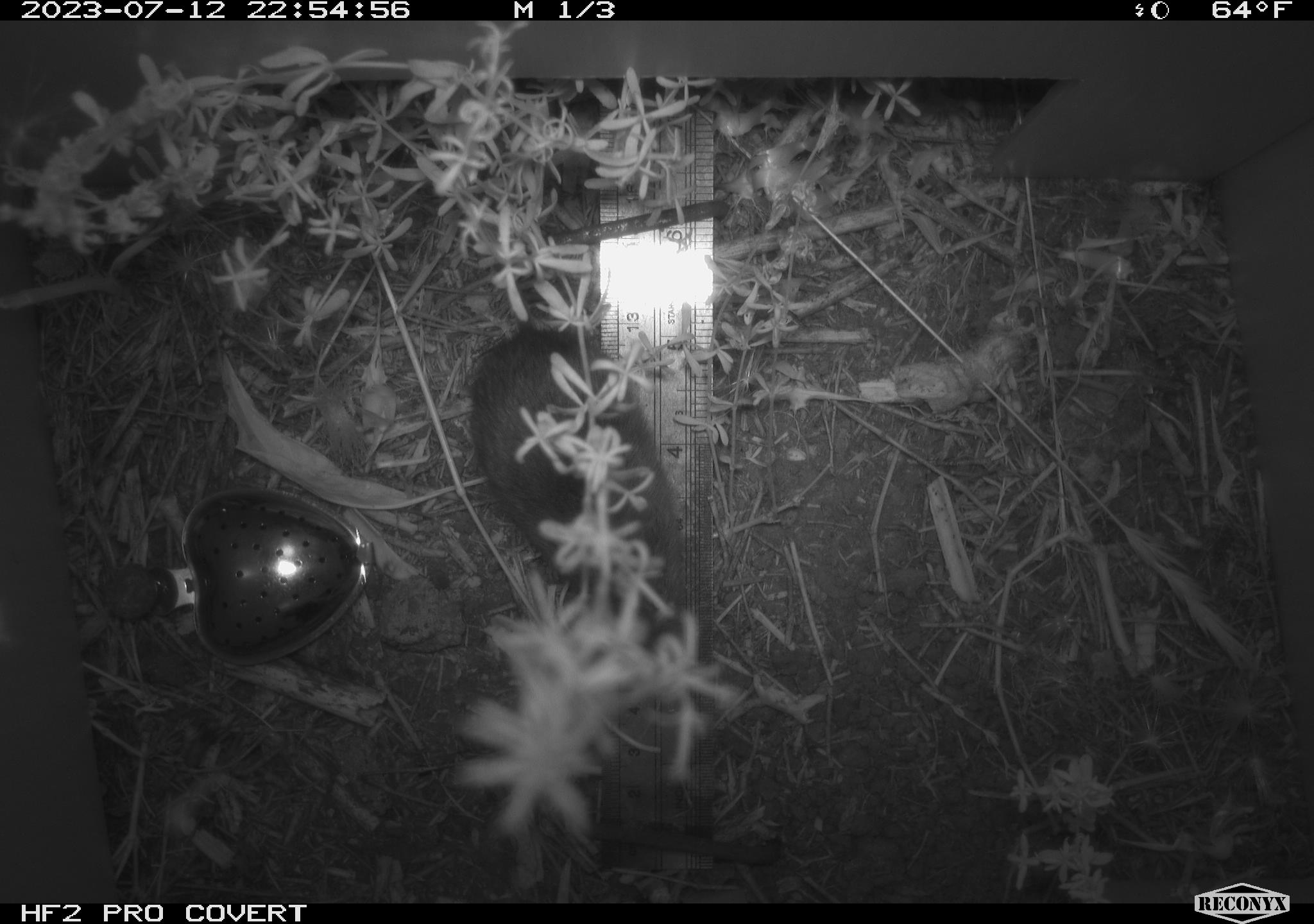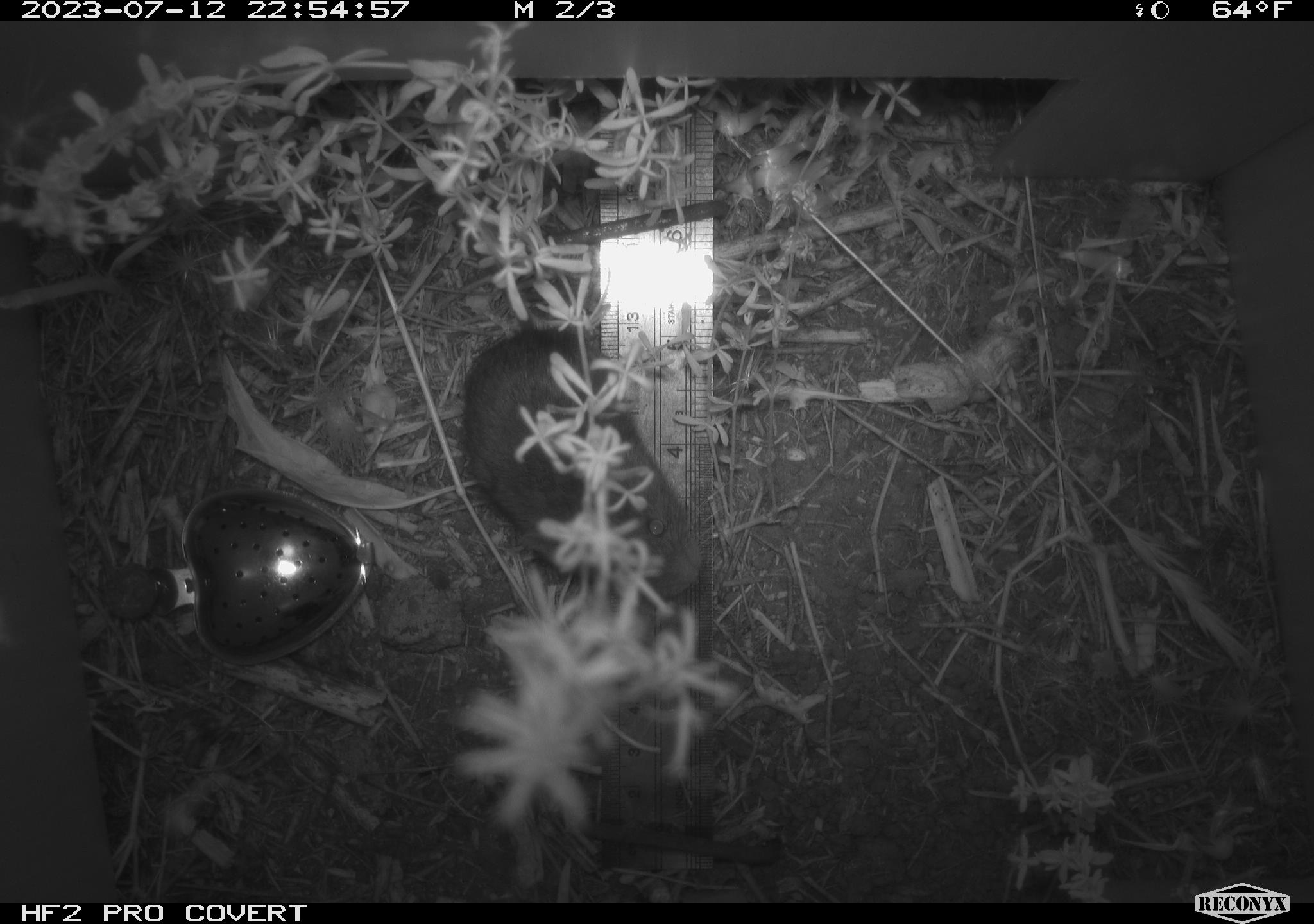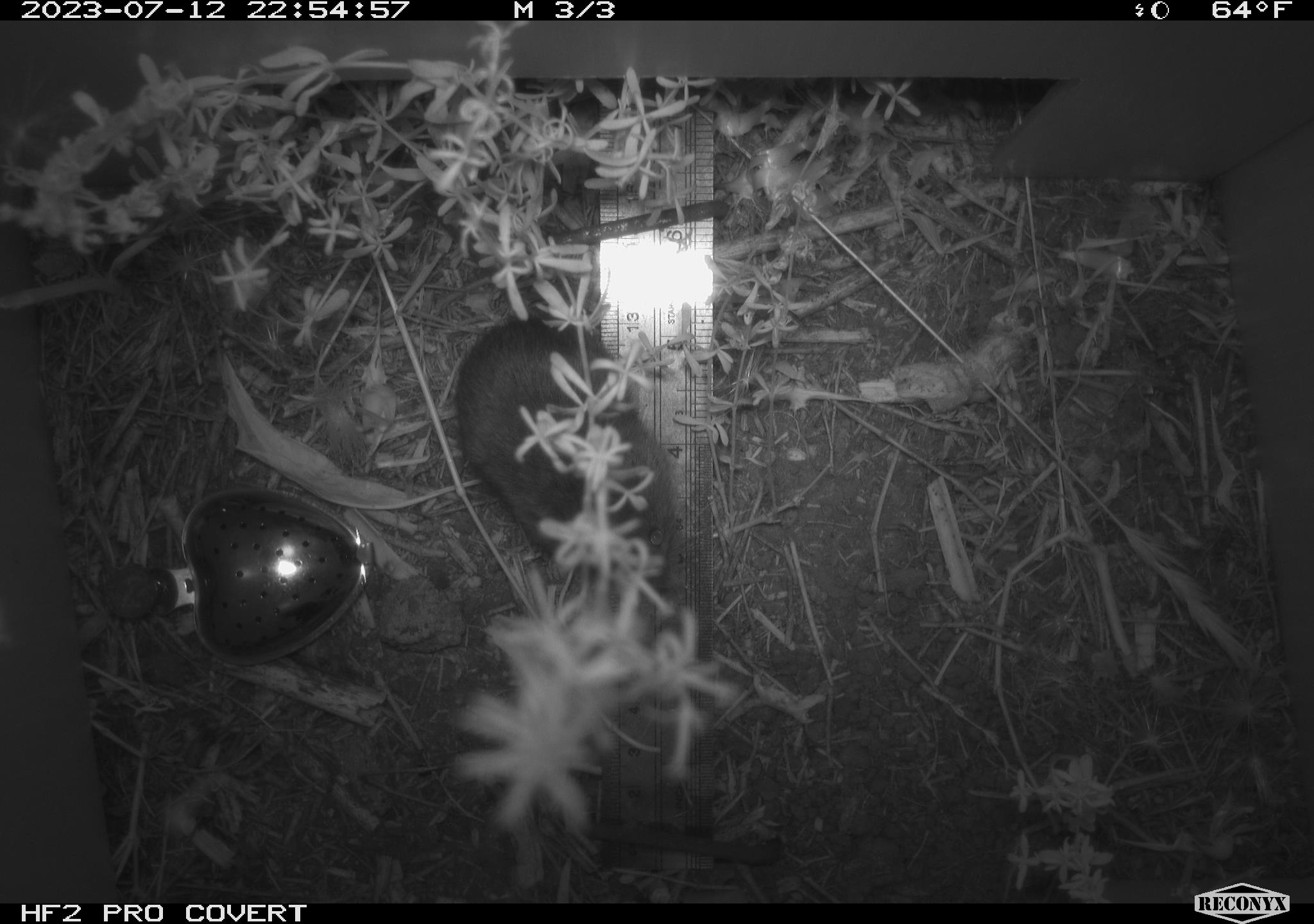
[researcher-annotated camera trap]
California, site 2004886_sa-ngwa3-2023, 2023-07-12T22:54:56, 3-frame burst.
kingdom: Animalia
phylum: Chordata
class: Mammalia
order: Rodentia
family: Cricetidae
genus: Microtus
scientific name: Microtus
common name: meadow vole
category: microtus species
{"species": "microtus species (meadow vole) (Microtus)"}